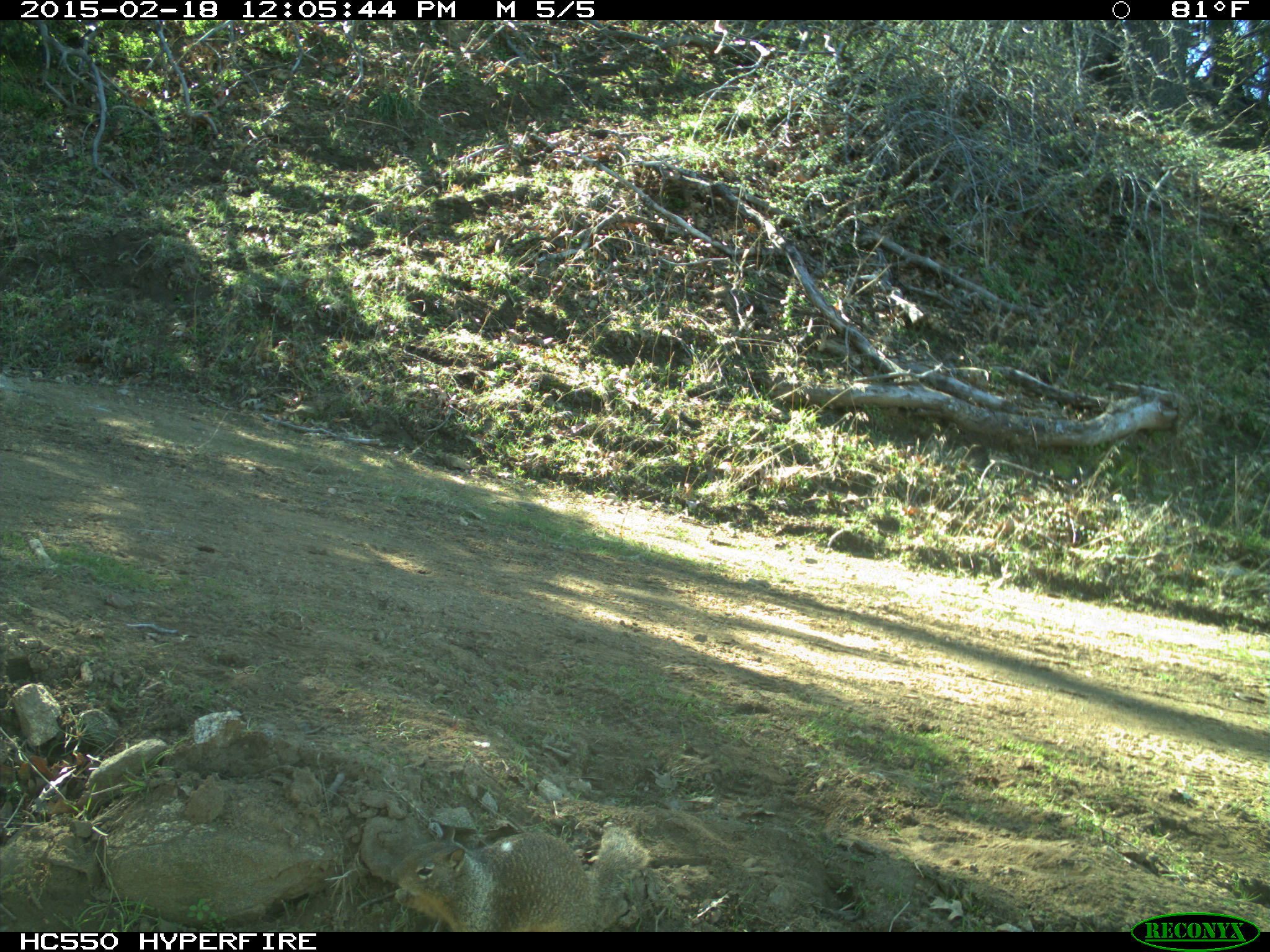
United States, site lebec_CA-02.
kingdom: Animalia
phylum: Chordata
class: Mammalia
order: Rodentia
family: Sciuridae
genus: Otospermophilus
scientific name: Otospermophilus beecheyi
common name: california ground squirrel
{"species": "Otospermophilus beecheyi (california ground squirrel)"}